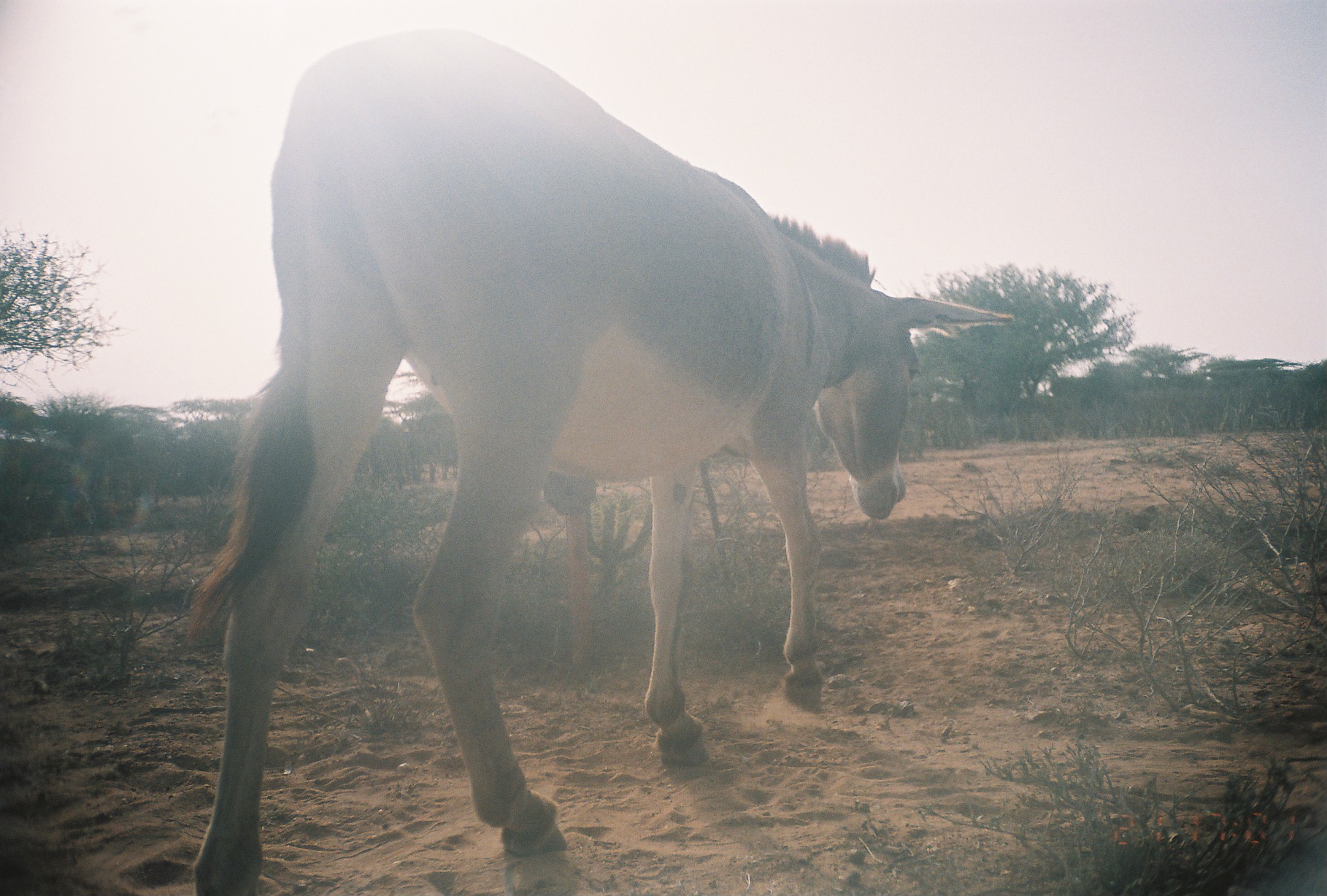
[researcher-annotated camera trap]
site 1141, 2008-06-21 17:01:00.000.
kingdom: Animalia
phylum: Chordata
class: Mammalia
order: Perissodactyla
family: Equidae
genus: Equus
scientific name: Equus africanus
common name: african wild ass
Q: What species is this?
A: Equus africanus (african wild ass).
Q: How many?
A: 1.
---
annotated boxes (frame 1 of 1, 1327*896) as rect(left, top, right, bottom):
equus africanus: rect(187, 22, 1013, 891)